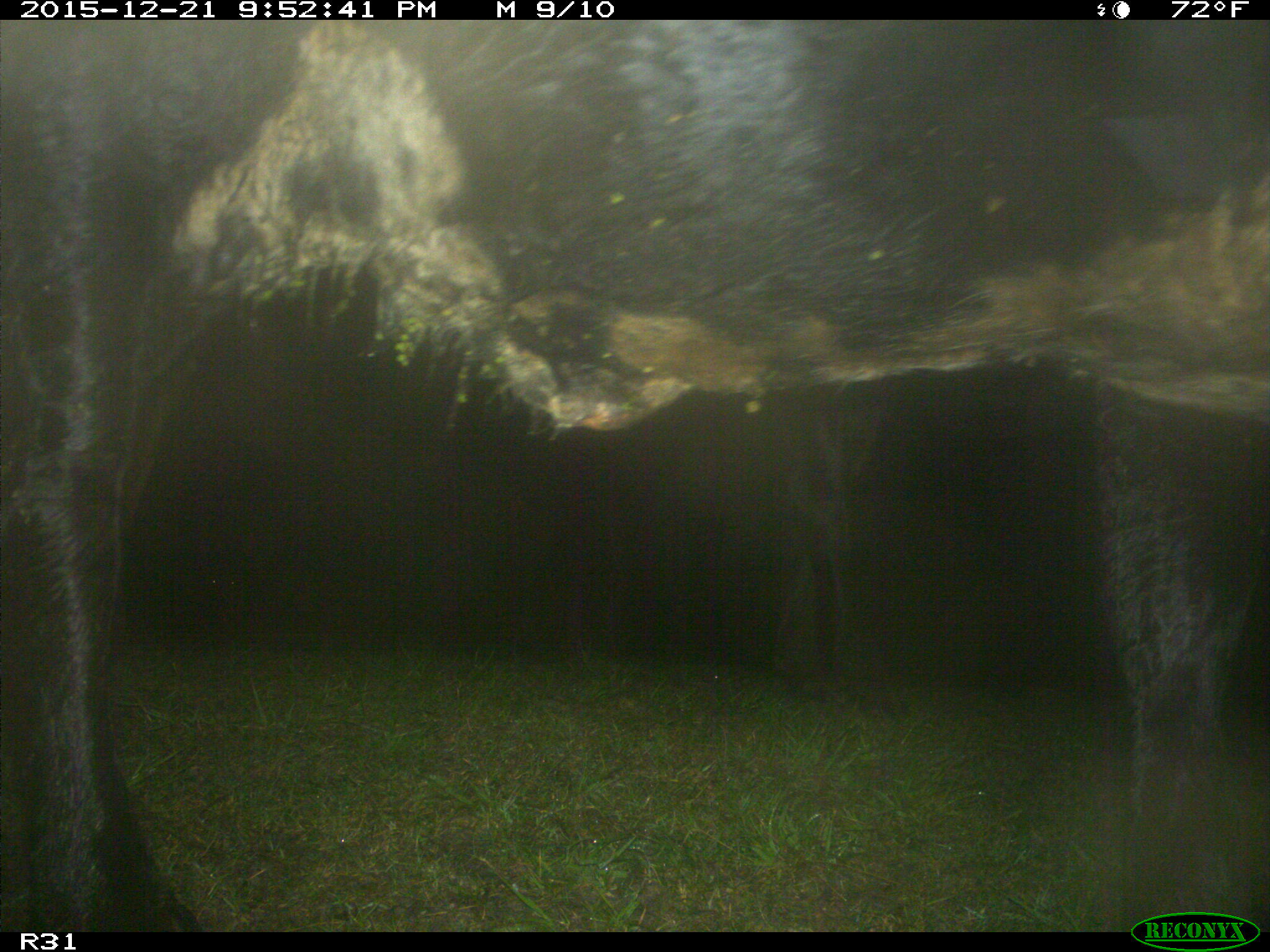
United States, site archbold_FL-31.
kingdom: Animalia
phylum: Chordata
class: Mammalia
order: Artiodactyla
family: Bovidae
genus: Bos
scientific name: Bos taurus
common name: domestic cow